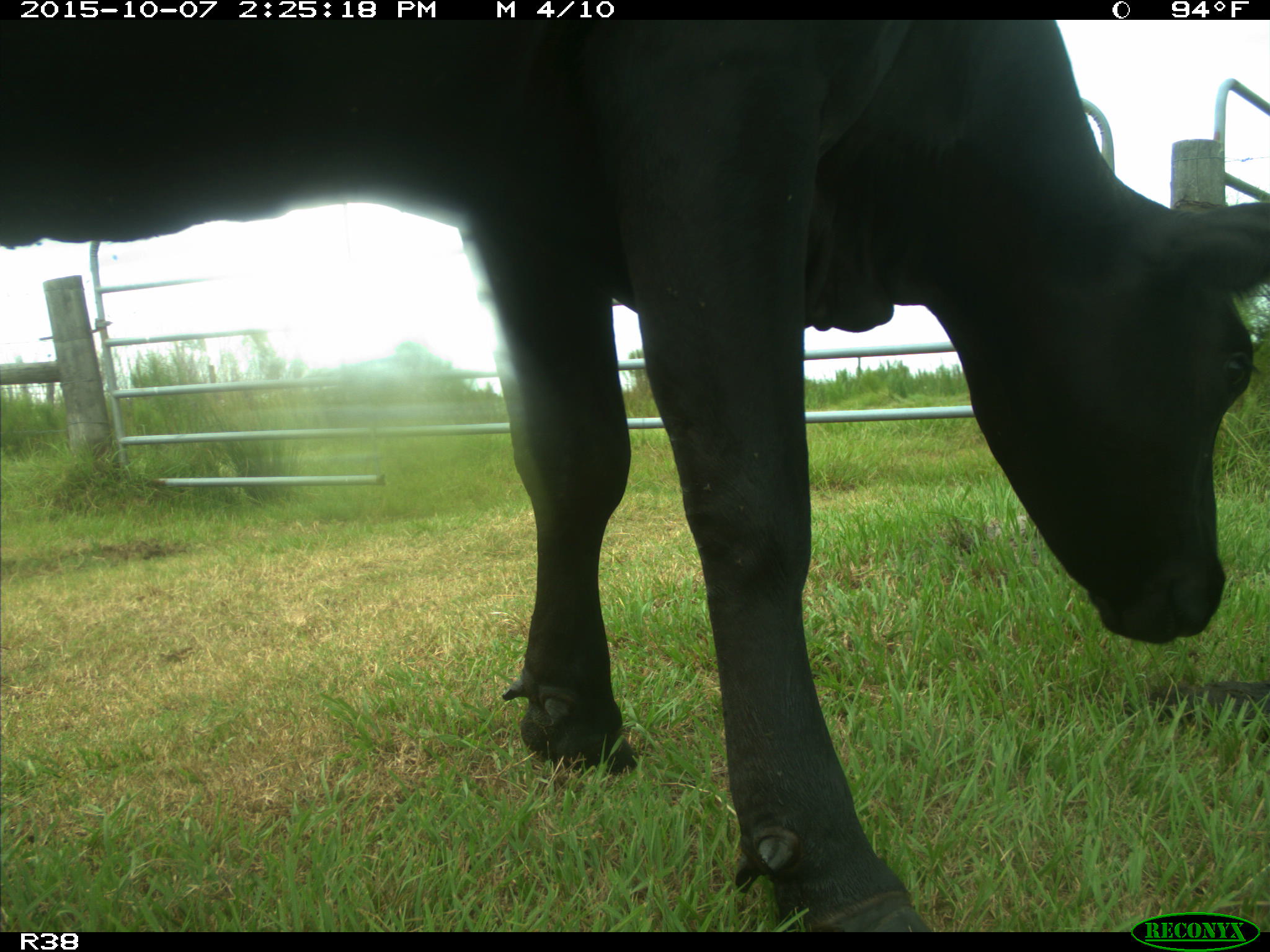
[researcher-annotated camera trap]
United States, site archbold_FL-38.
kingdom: Animalia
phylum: Chordata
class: Mammalia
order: Artiodactyla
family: Bovidae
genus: Bos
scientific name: Bos taurus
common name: domestic cow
Bos taurus (domestic cow).